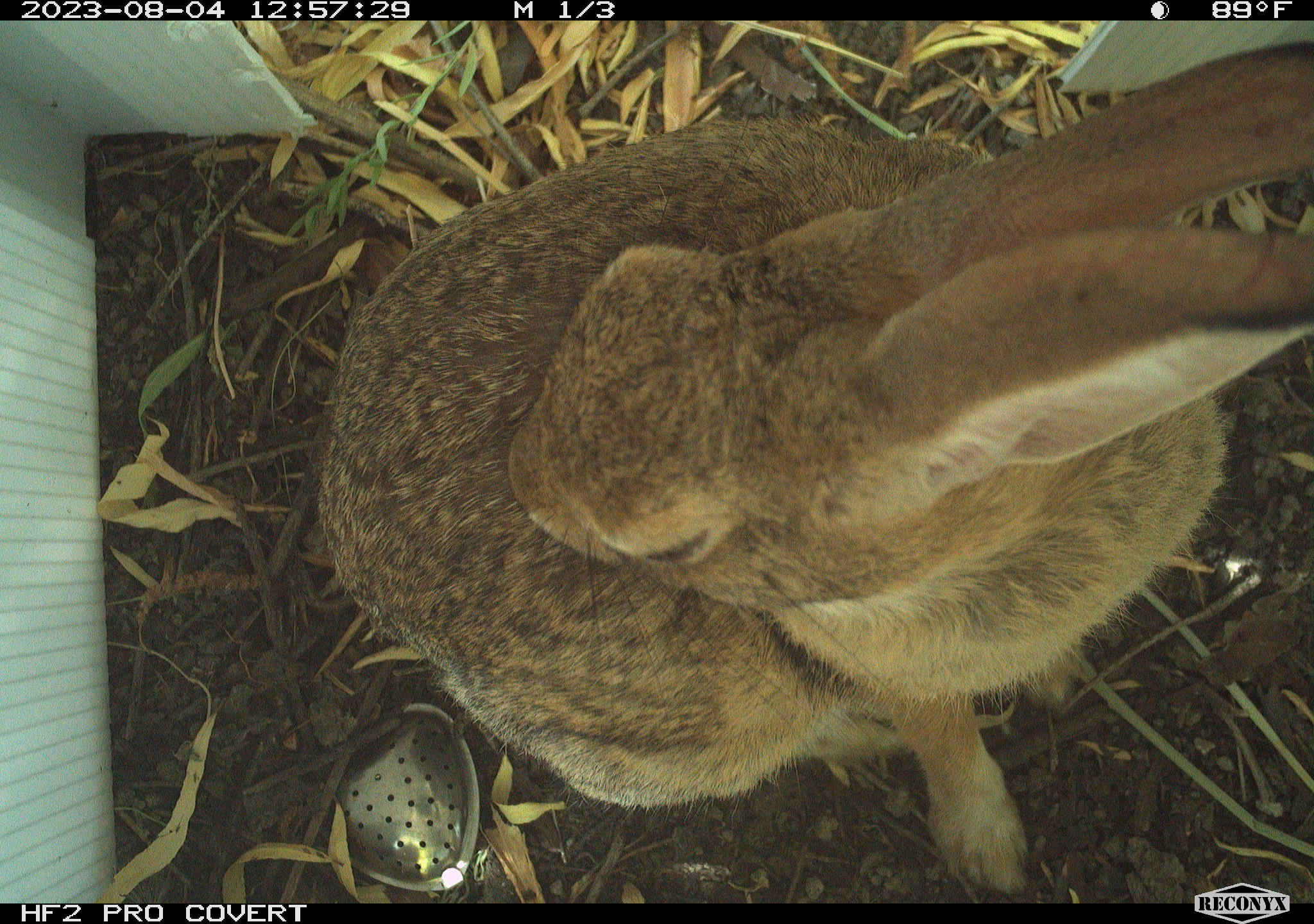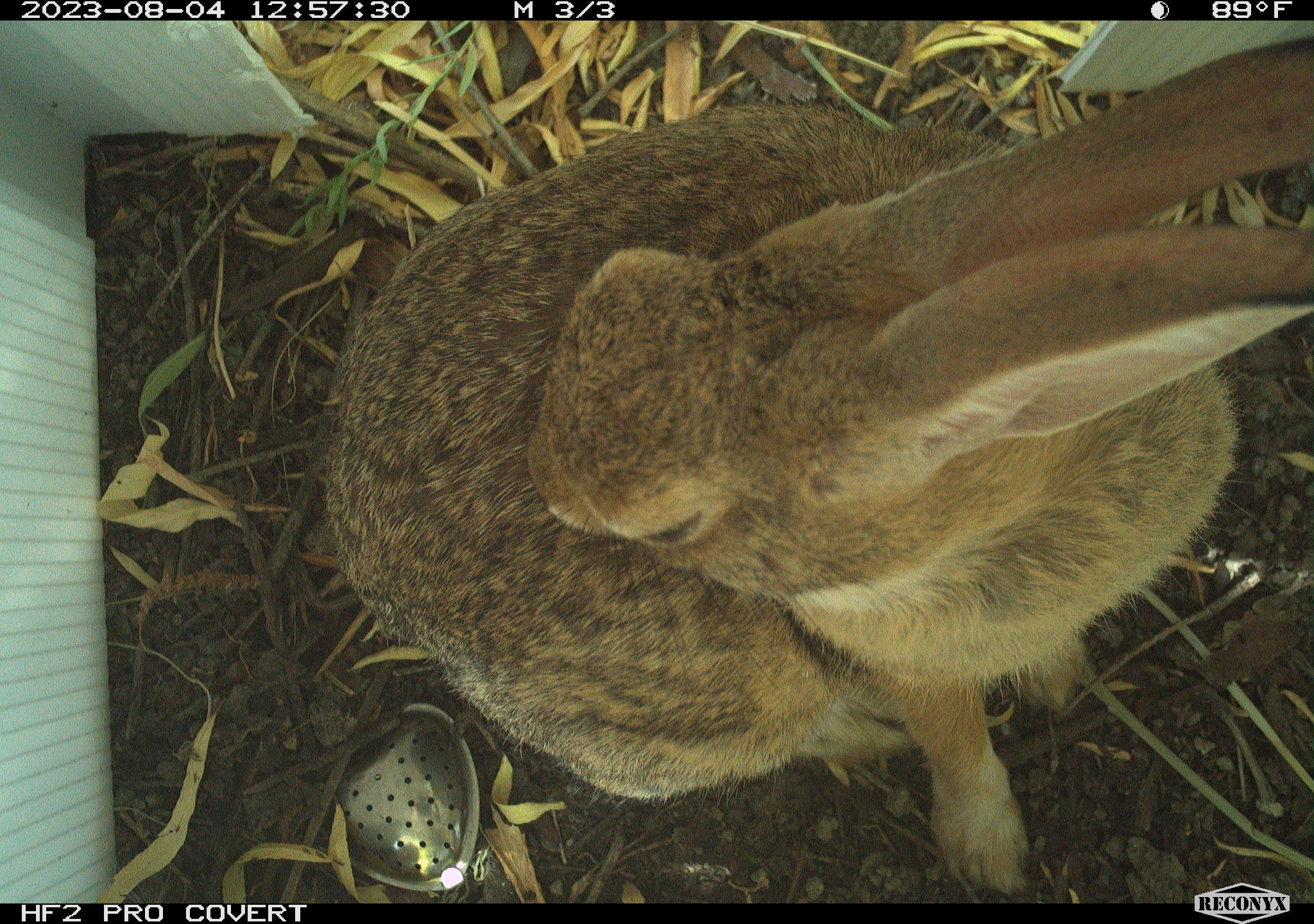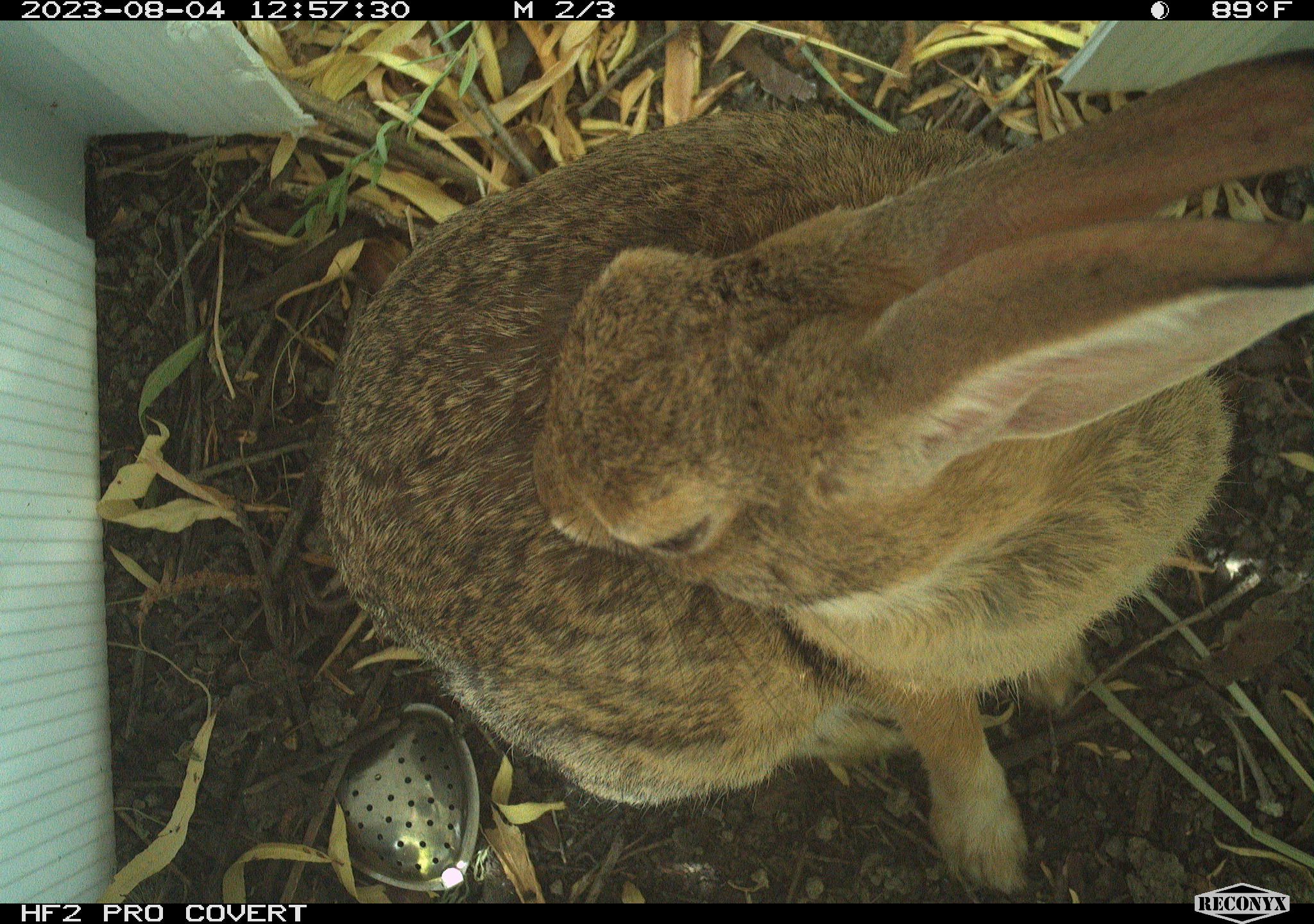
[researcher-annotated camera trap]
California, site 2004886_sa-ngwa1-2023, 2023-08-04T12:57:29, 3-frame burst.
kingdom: Animalia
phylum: Chordata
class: Mammalia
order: Lagomorpha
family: Leporidae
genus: Sylvilagus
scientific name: Sylvilagus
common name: cottontail rabbits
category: sylvilagus species